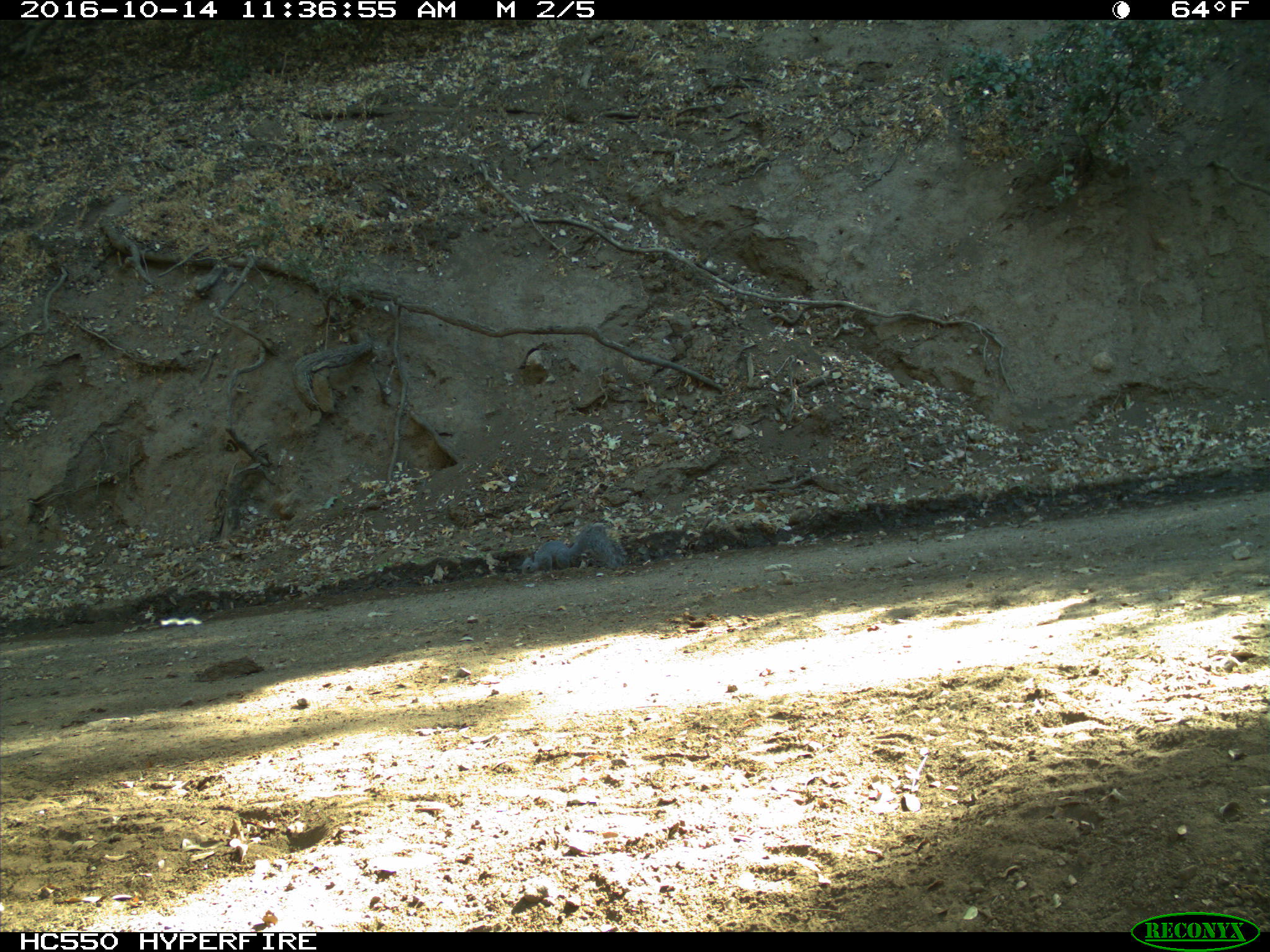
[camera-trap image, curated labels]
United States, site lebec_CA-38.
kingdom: Animalia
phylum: Chordata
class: Mammalia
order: Rodentia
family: Sciuridae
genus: Sciurus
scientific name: Sciurus carolinensis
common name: eastern gray squirrel